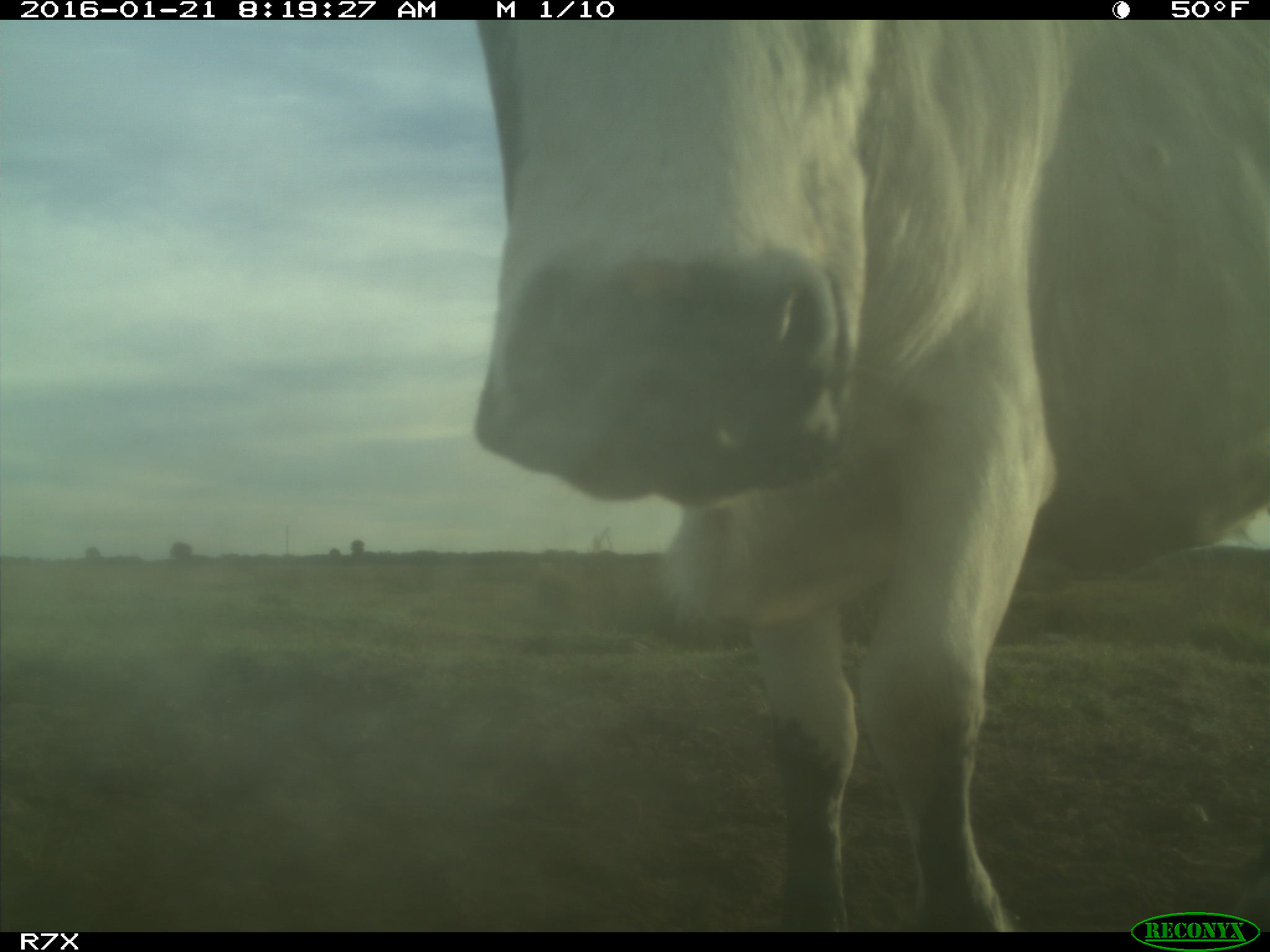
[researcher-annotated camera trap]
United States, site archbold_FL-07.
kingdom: Animalia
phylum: Chordata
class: Mammalia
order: Artiodactyla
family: Bovidae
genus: Bos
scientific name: Bos taurus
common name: domestic cow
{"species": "Bos taurus (domestic cow)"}